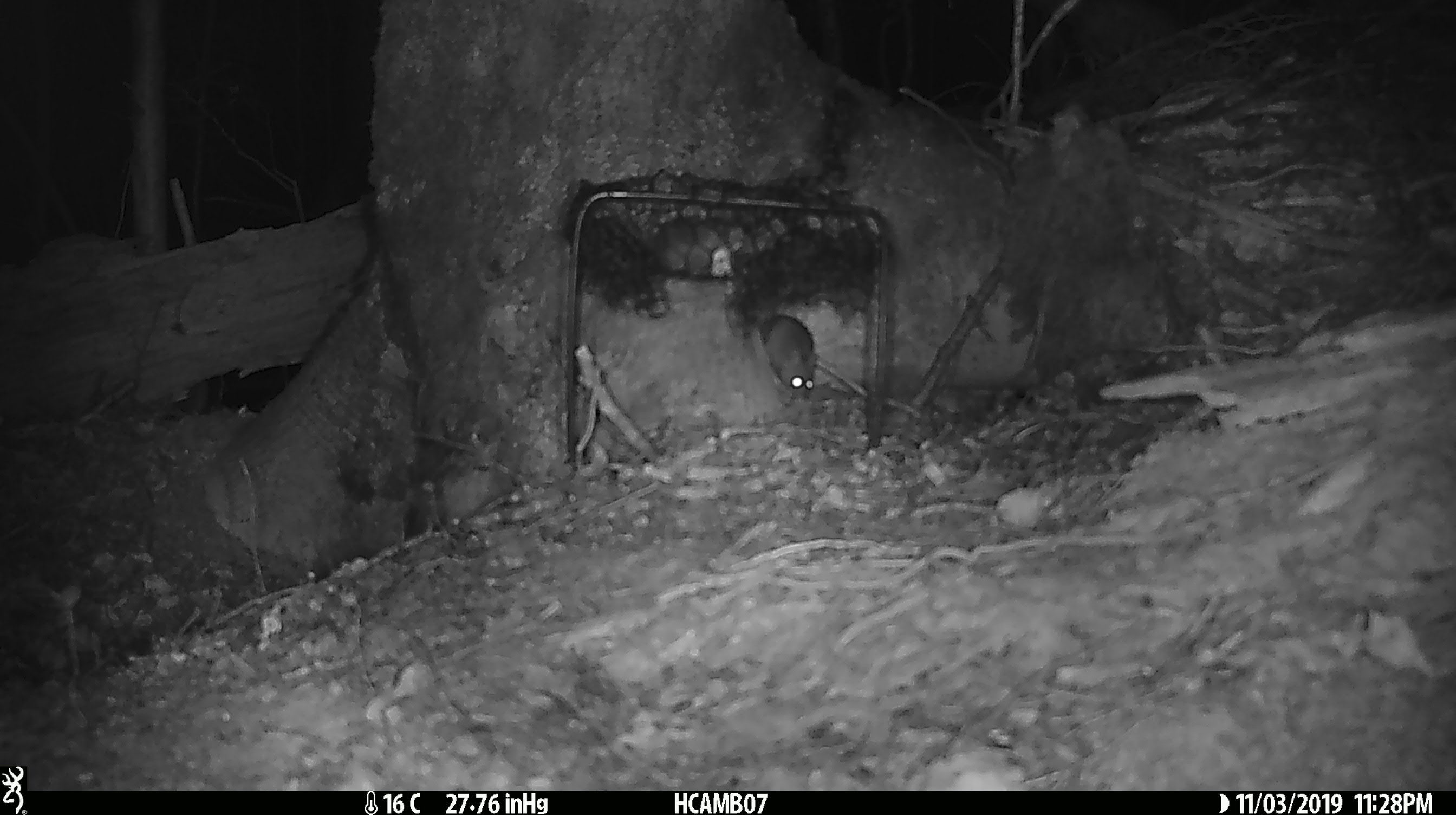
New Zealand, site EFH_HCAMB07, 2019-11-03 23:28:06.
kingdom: Animalia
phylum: Chordata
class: Mammalia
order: Rodentia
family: Muridae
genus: Mus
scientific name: Mus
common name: mouse